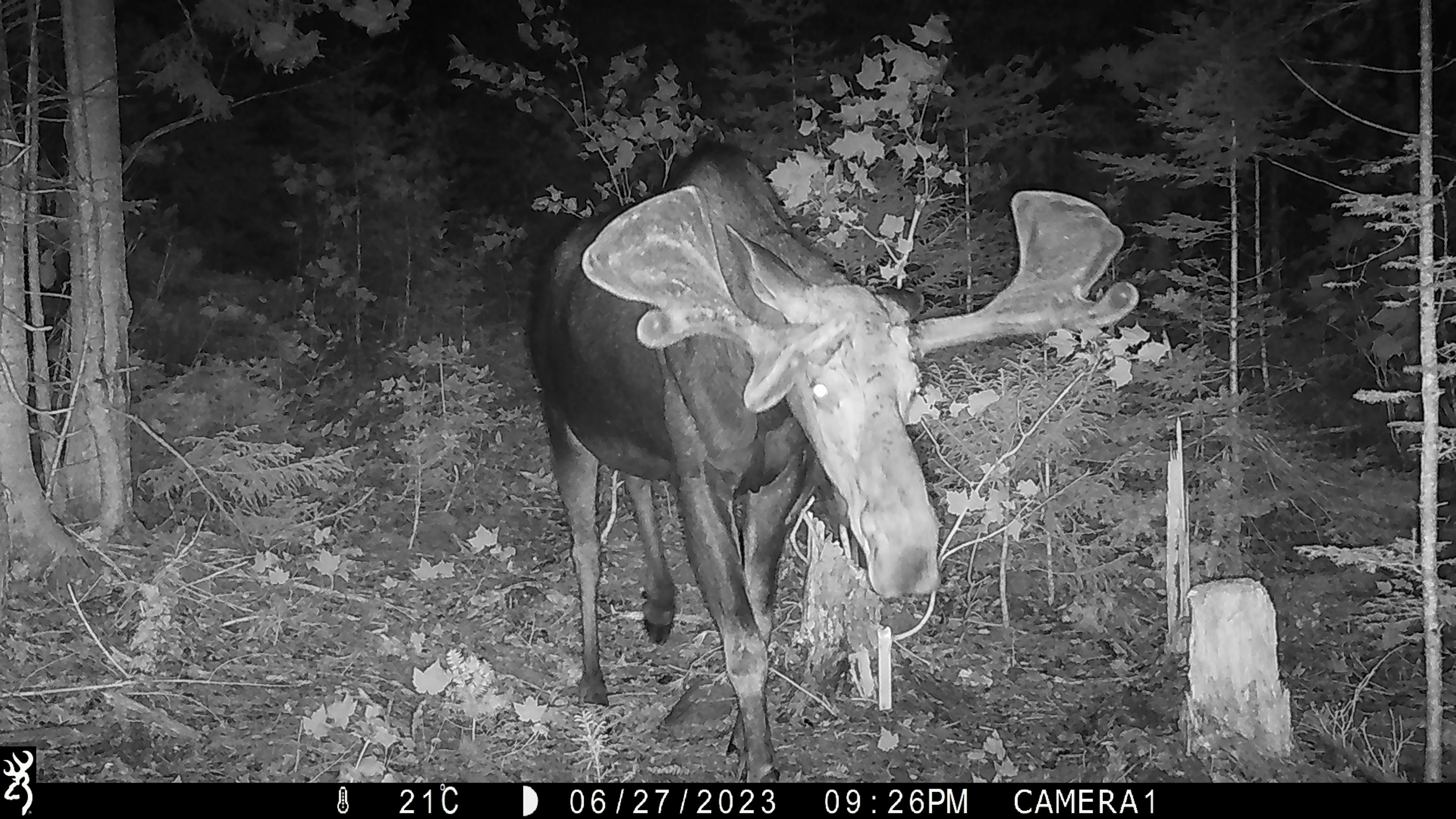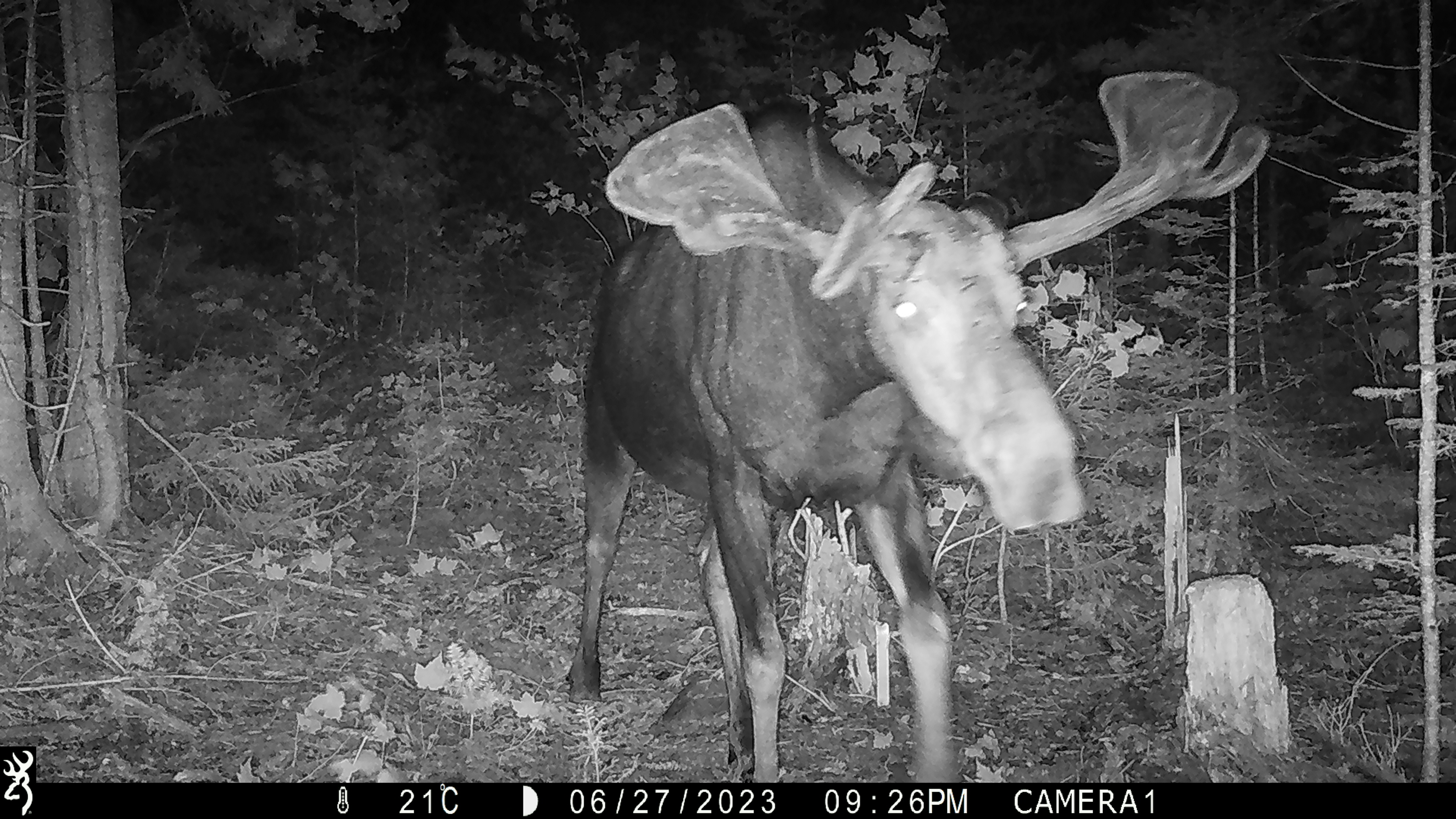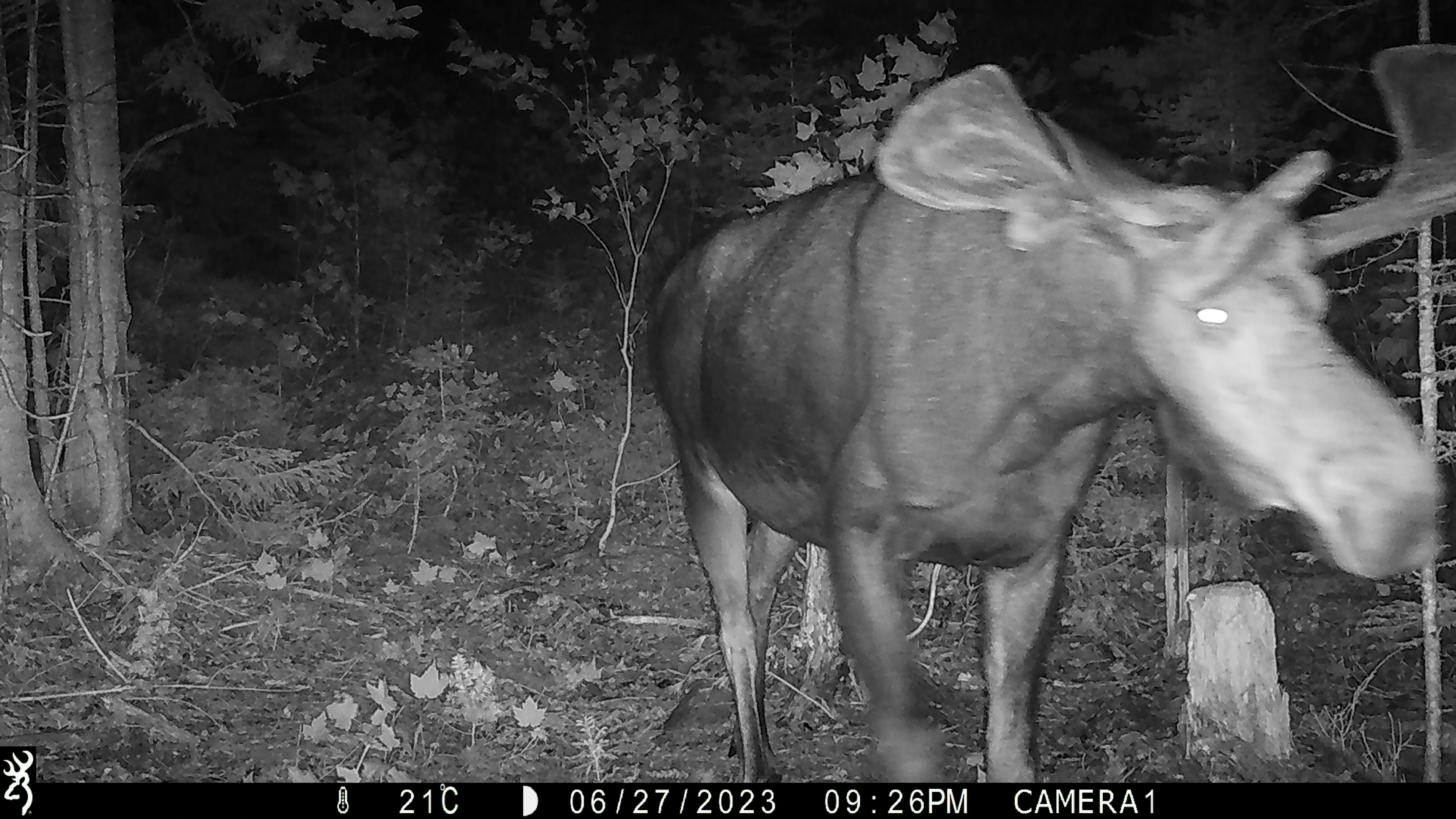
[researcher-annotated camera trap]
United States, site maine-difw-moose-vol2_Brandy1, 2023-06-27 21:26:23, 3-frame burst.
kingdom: Animalia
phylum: Chordata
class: Mammalia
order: Artiodactyla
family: Cervidae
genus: Alces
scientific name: Alces alces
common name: moose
Moose (Alces alces).